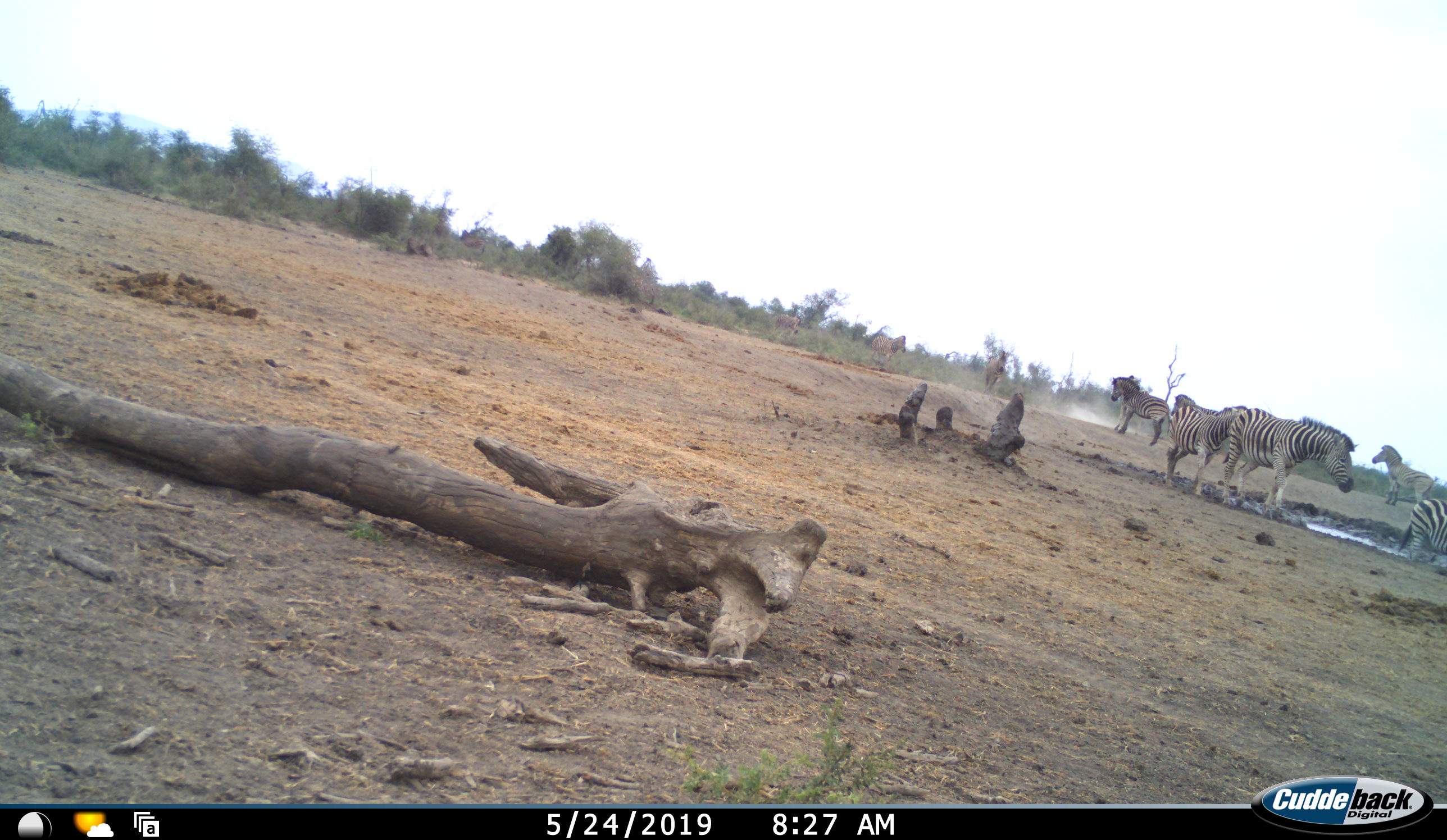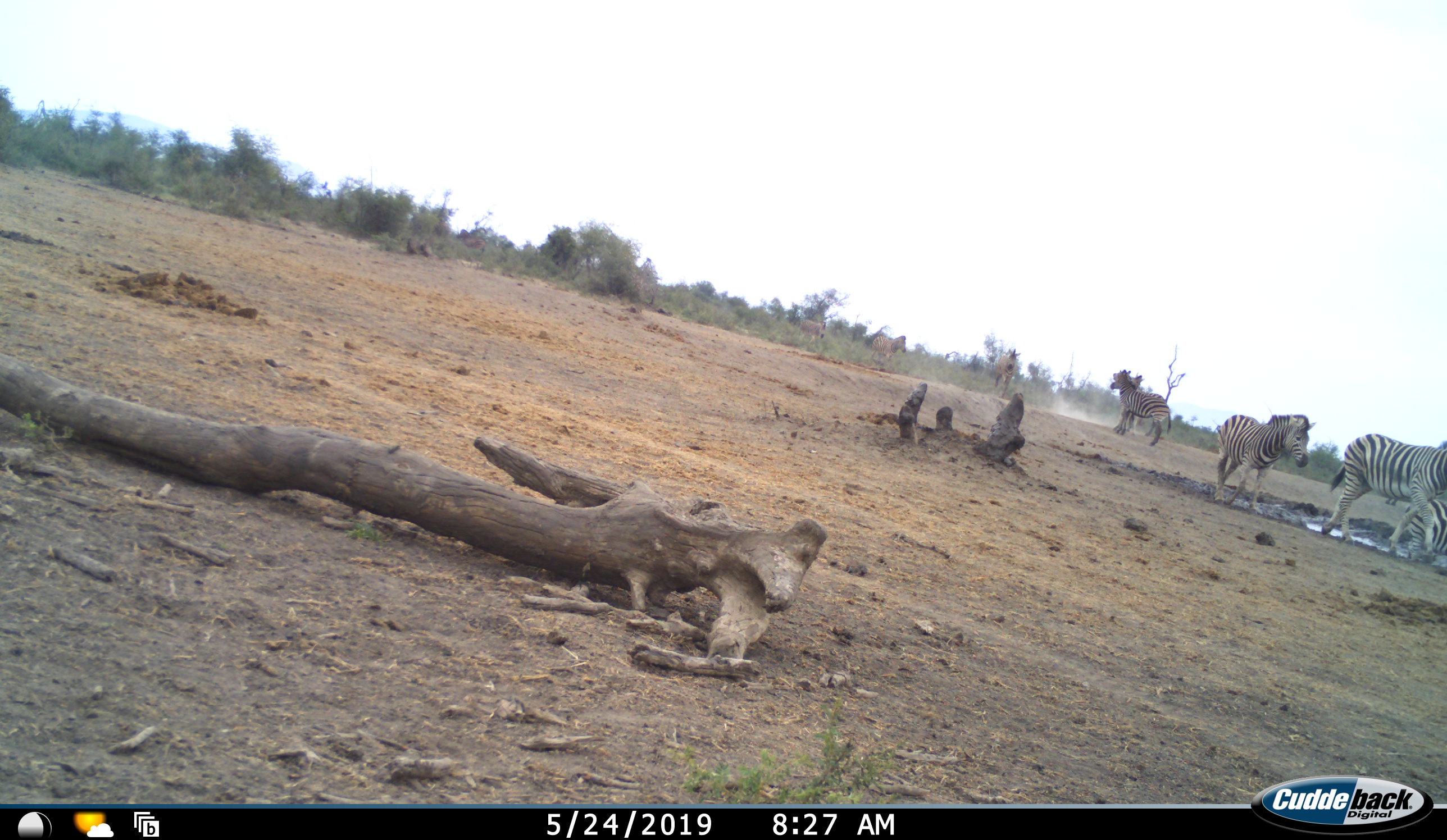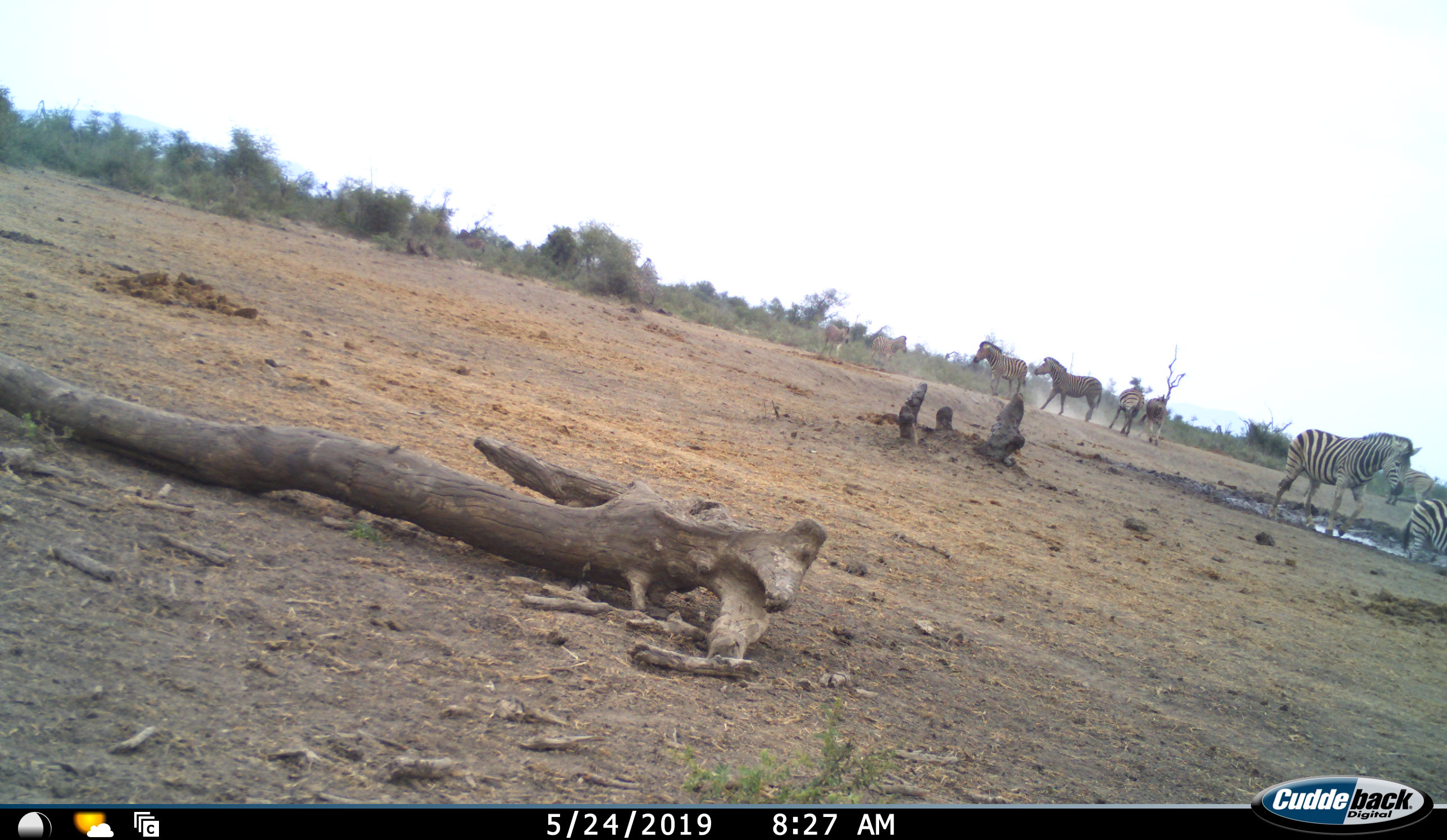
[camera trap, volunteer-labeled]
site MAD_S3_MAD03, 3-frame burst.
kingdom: Animalia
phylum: Chordata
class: Mammalia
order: Perissodactyla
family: Equidae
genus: Equus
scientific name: Equus quagga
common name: plains zebra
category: zebraplains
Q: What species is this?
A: Zebraplains (plains zebra) (Equus quagga).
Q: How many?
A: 9.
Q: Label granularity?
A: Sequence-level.